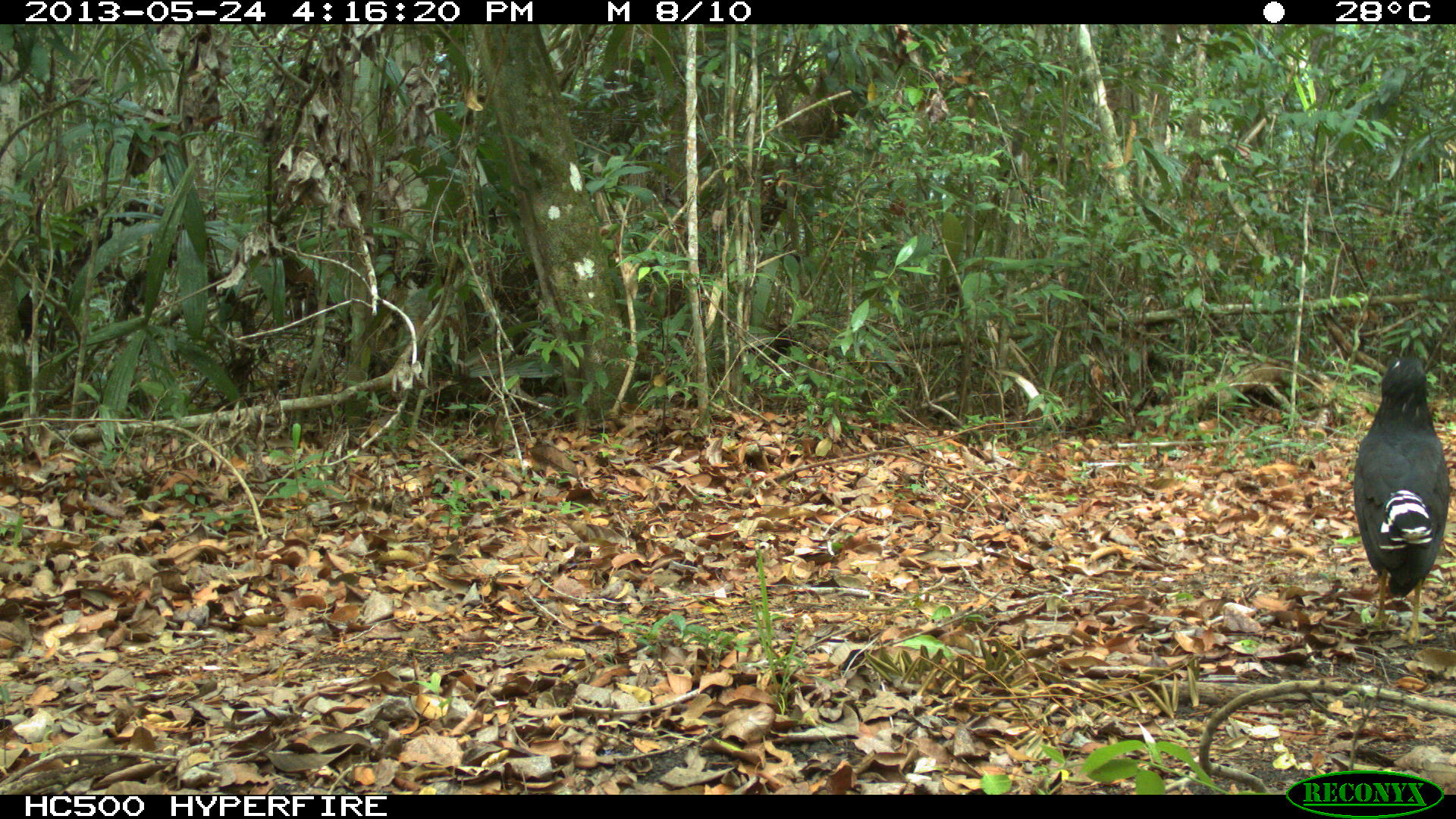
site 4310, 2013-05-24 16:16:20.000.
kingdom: Animalia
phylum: Chordata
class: Aves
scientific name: Aves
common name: birds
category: unknown raptor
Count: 1.